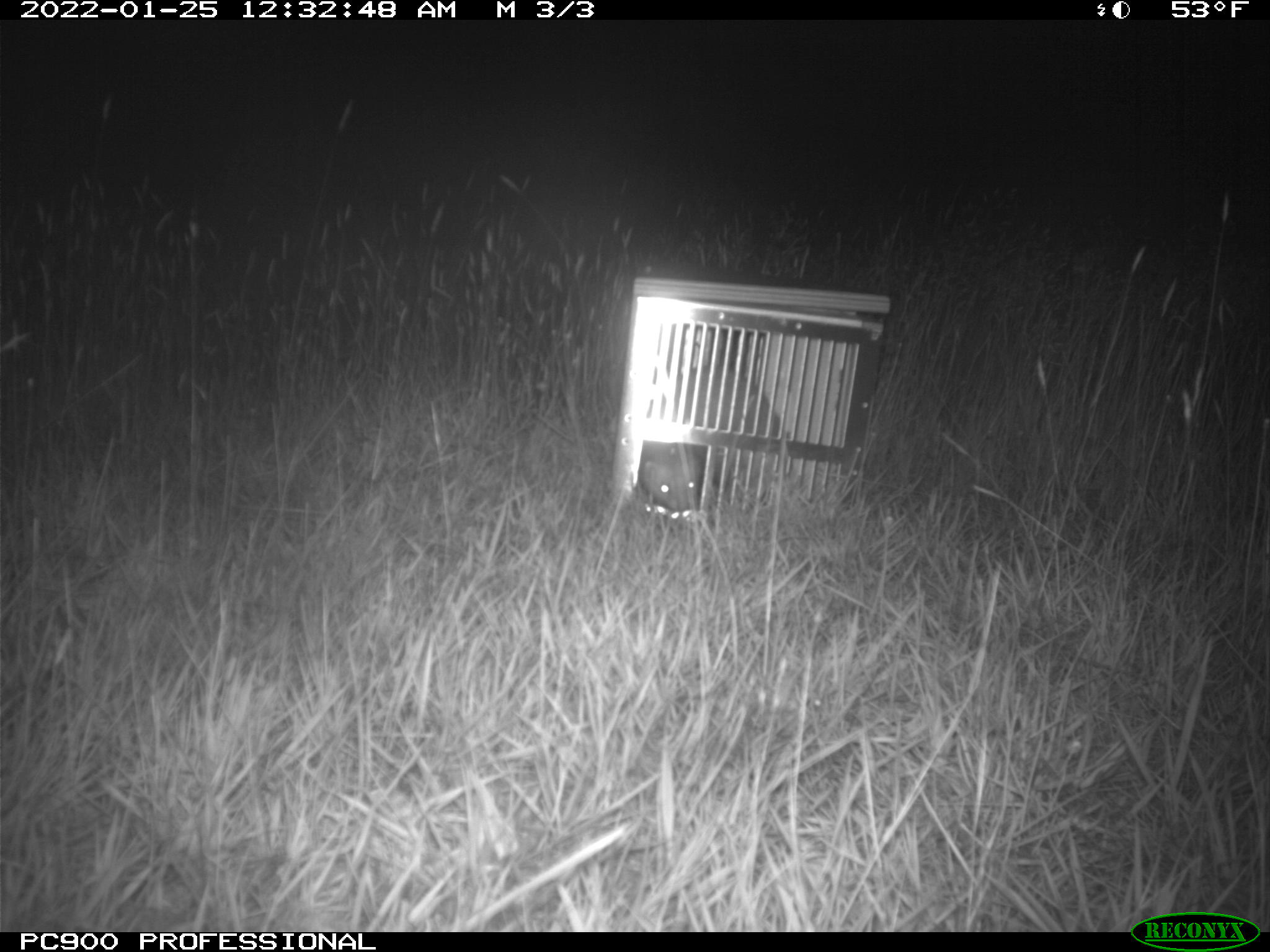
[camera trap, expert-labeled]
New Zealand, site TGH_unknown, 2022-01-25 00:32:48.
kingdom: Animalia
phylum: Chordata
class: Mammalia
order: Carnivora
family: Mustelidae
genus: Mustela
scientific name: Mustela furo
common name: ferret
Ferret (Mustela furo).